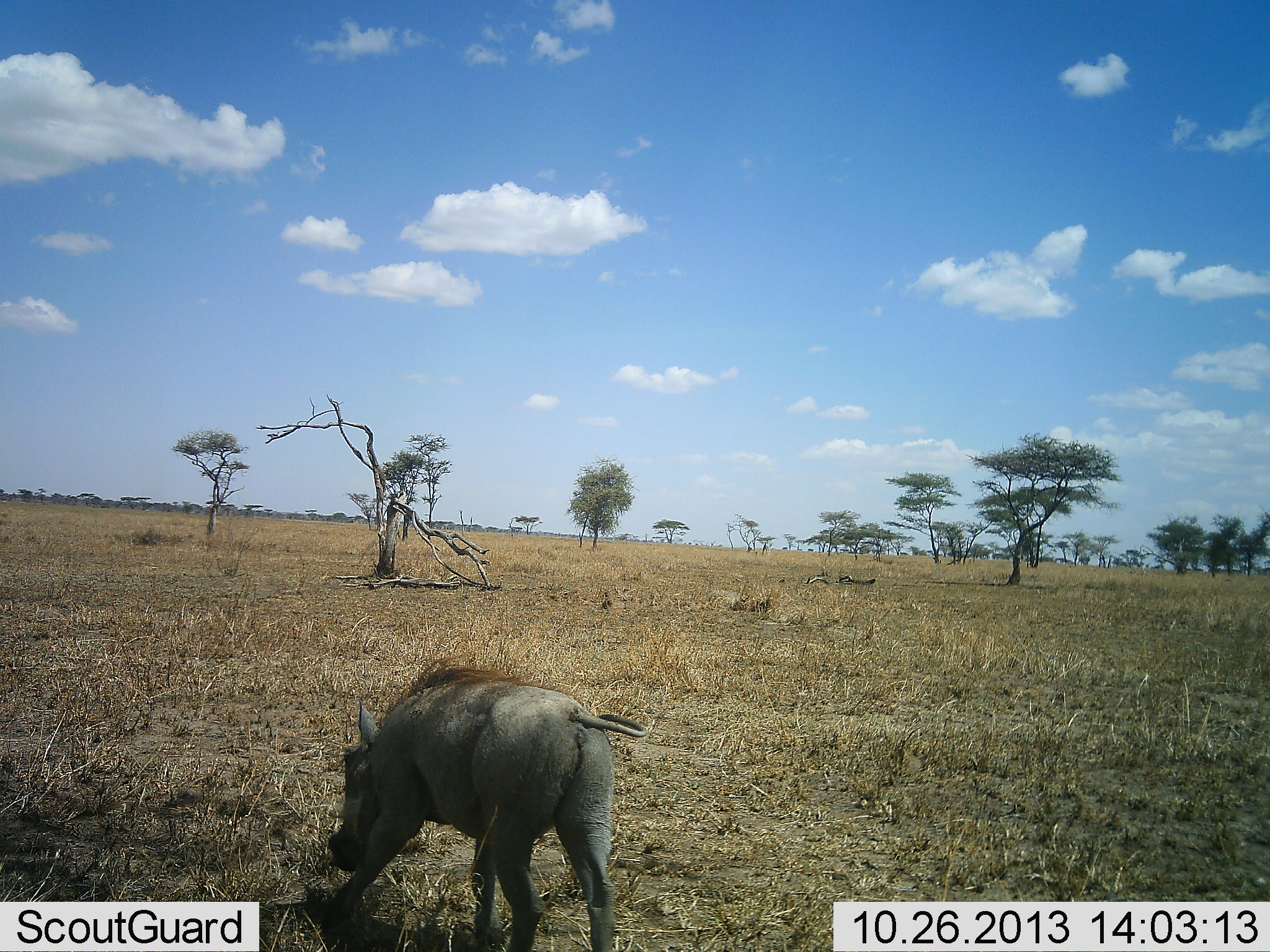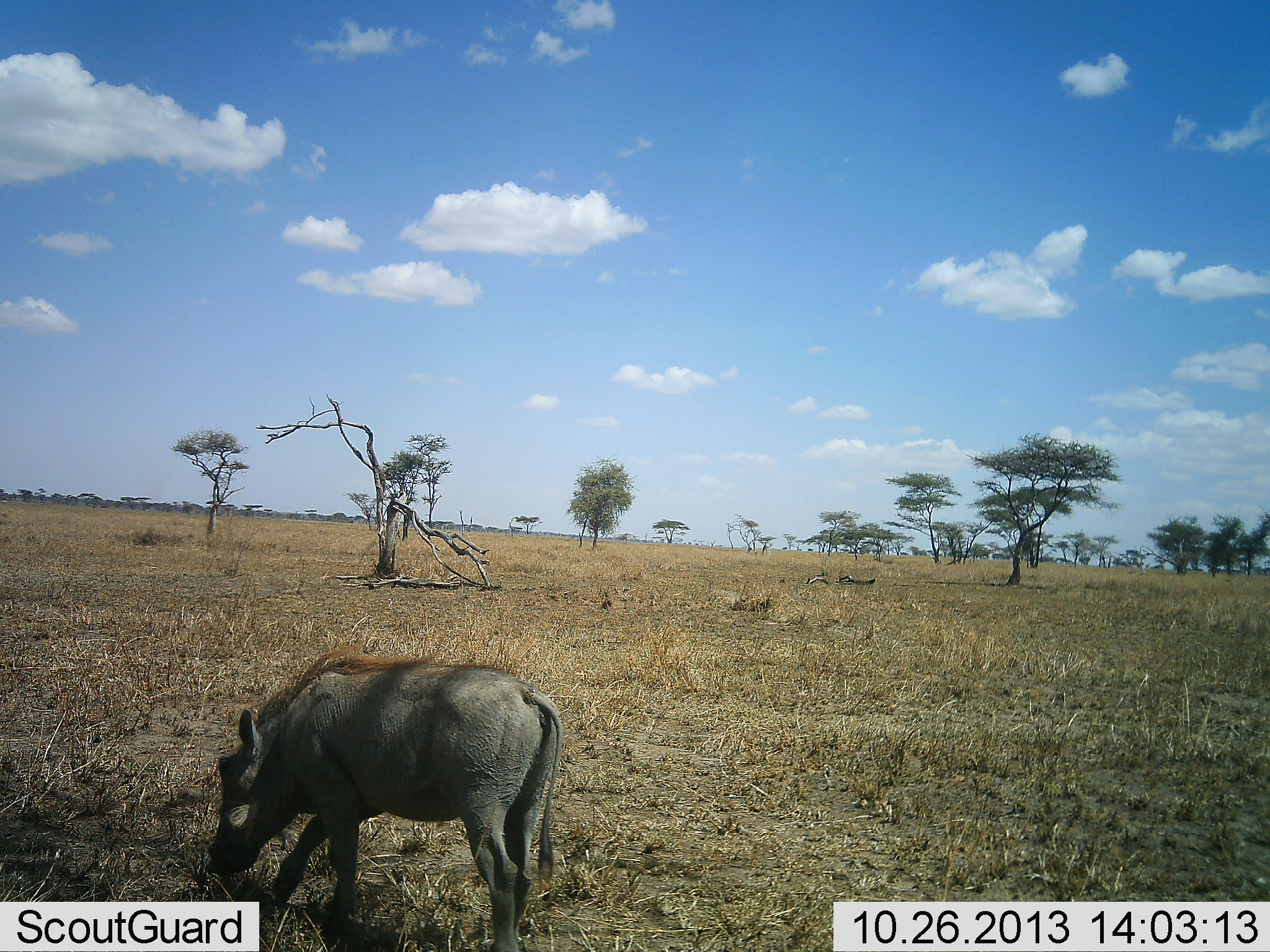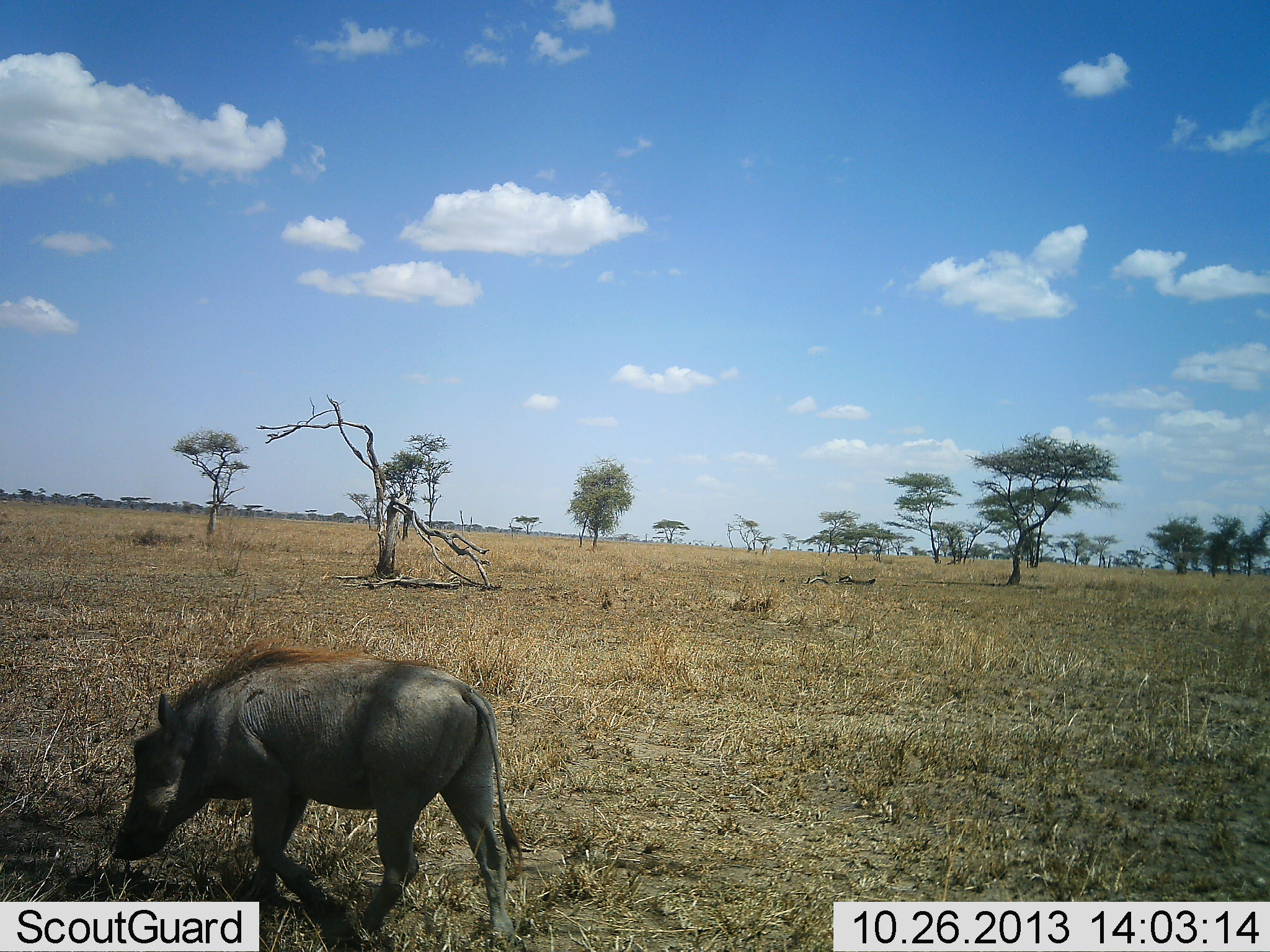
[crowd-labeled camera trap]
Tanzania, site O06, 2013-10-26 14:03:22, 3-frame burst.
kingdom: Animalia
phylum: Chordata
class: Mammalia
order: Artiodactyla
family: Suidae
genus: Phacochoerus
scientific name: Phacochoerus africanus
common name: warthog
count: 1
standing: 30%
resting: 0%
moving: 70%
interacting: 0%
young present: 0%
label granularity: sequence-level